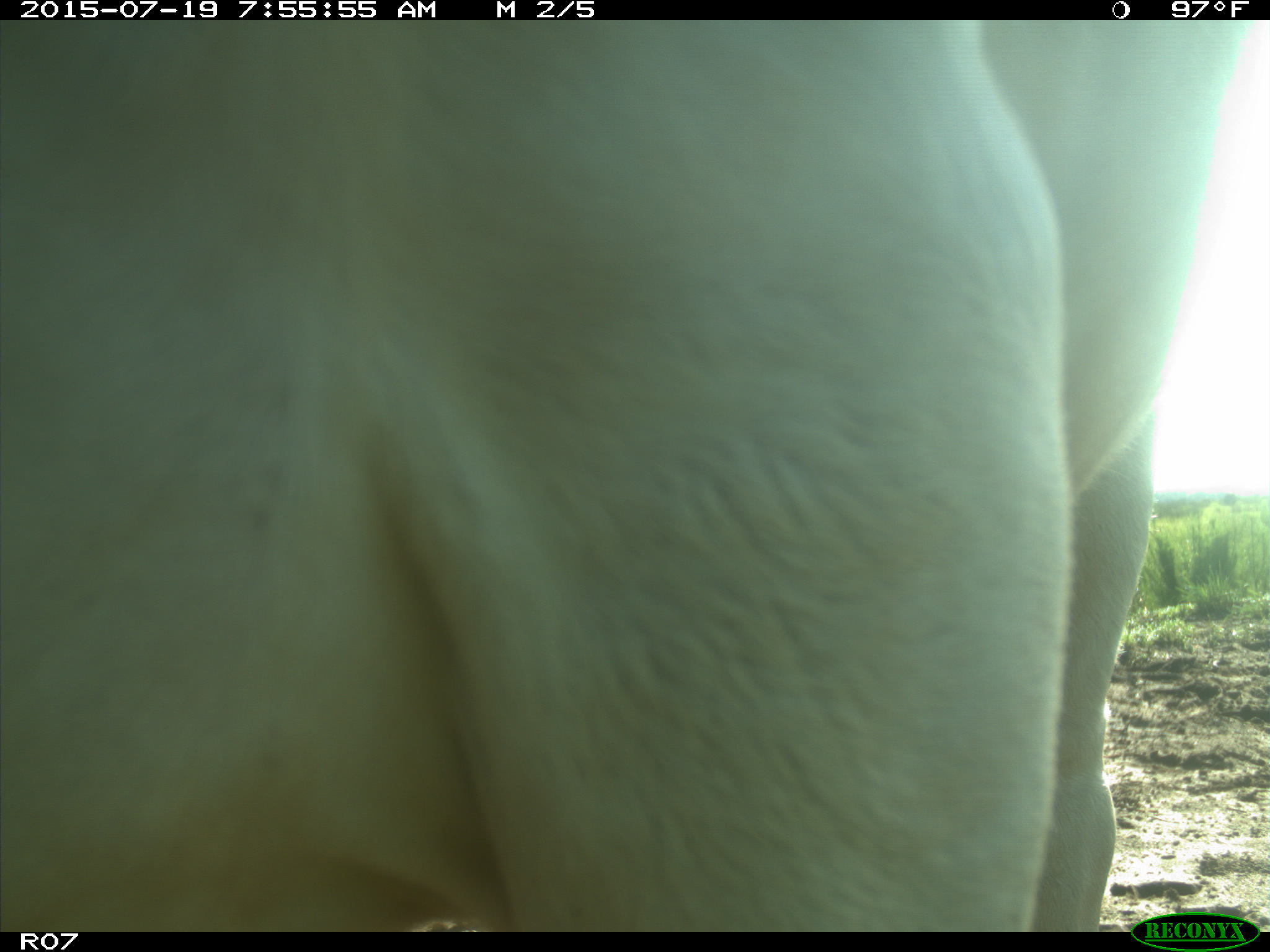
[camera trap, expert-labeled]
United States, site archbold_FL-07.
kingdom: Animalia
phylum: Chordata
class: Mammalia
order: Artiodactyla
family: Bovidae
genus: Bos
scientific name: Bos taurus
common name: domestic cow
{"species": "Bos taurus (domestic cow)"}